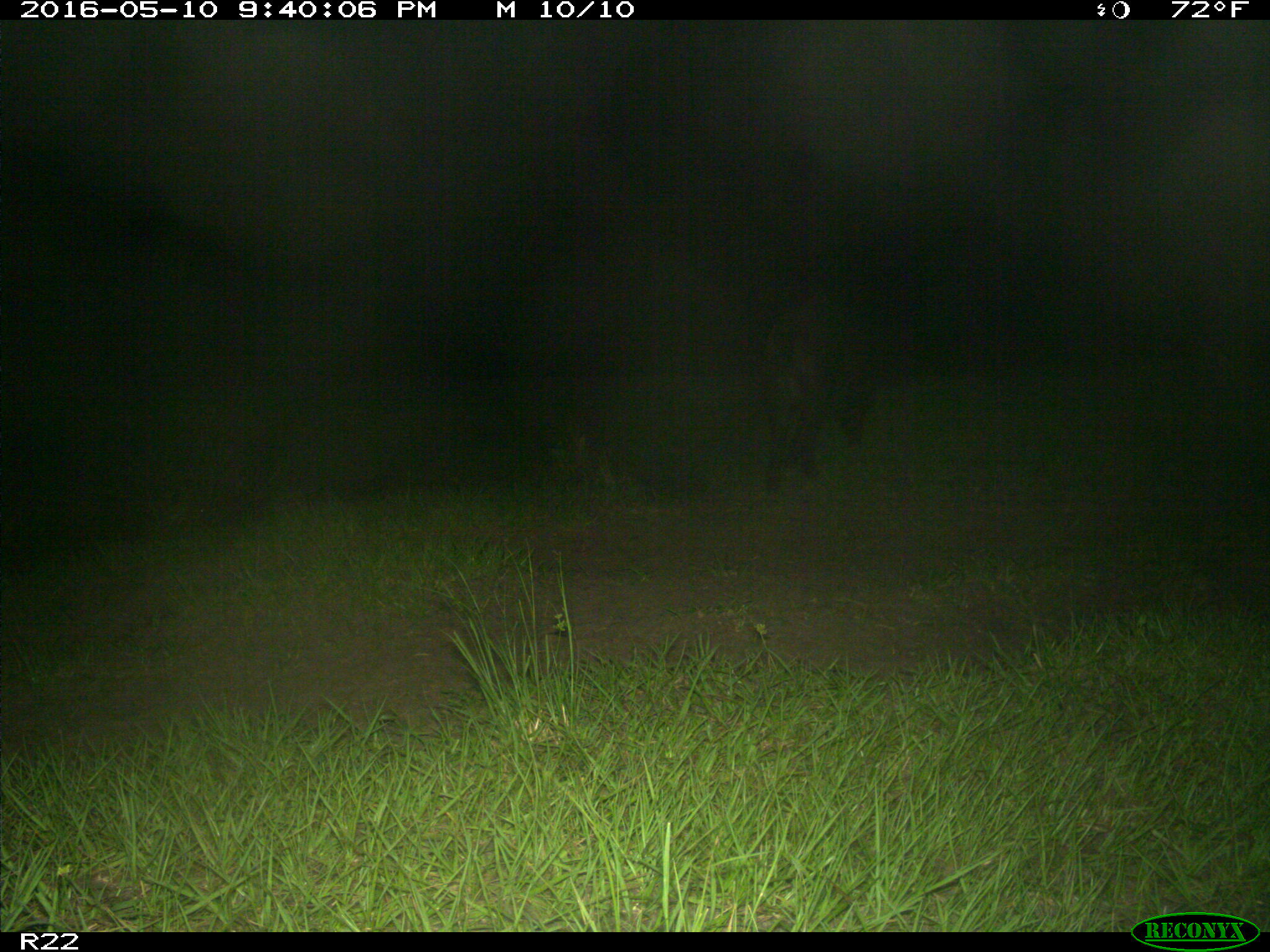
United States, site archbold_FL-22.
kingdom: Animalia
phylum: Chordata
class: Mammalia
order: Artiodactyla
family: Suidae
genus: Sus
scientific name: Sus scrofa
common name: wild boar